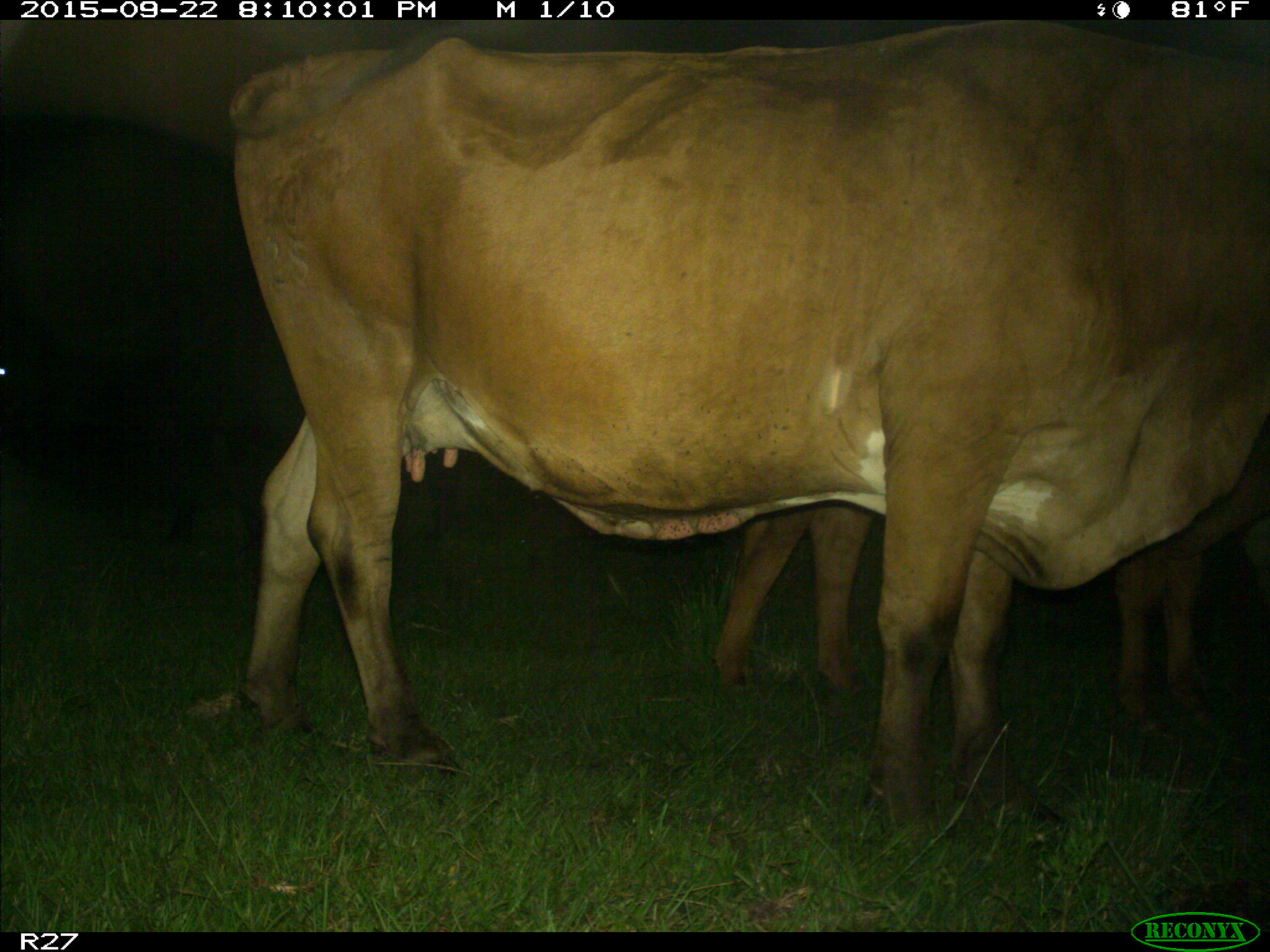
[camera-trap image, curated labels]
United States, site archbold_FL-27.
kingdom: Animalia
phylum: Chordata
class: Mammalia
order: Artiodactyla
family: Bovidae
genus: Bos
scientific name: Bos taurus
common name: domestic cow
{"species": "Bos taurus (domestic cow)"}